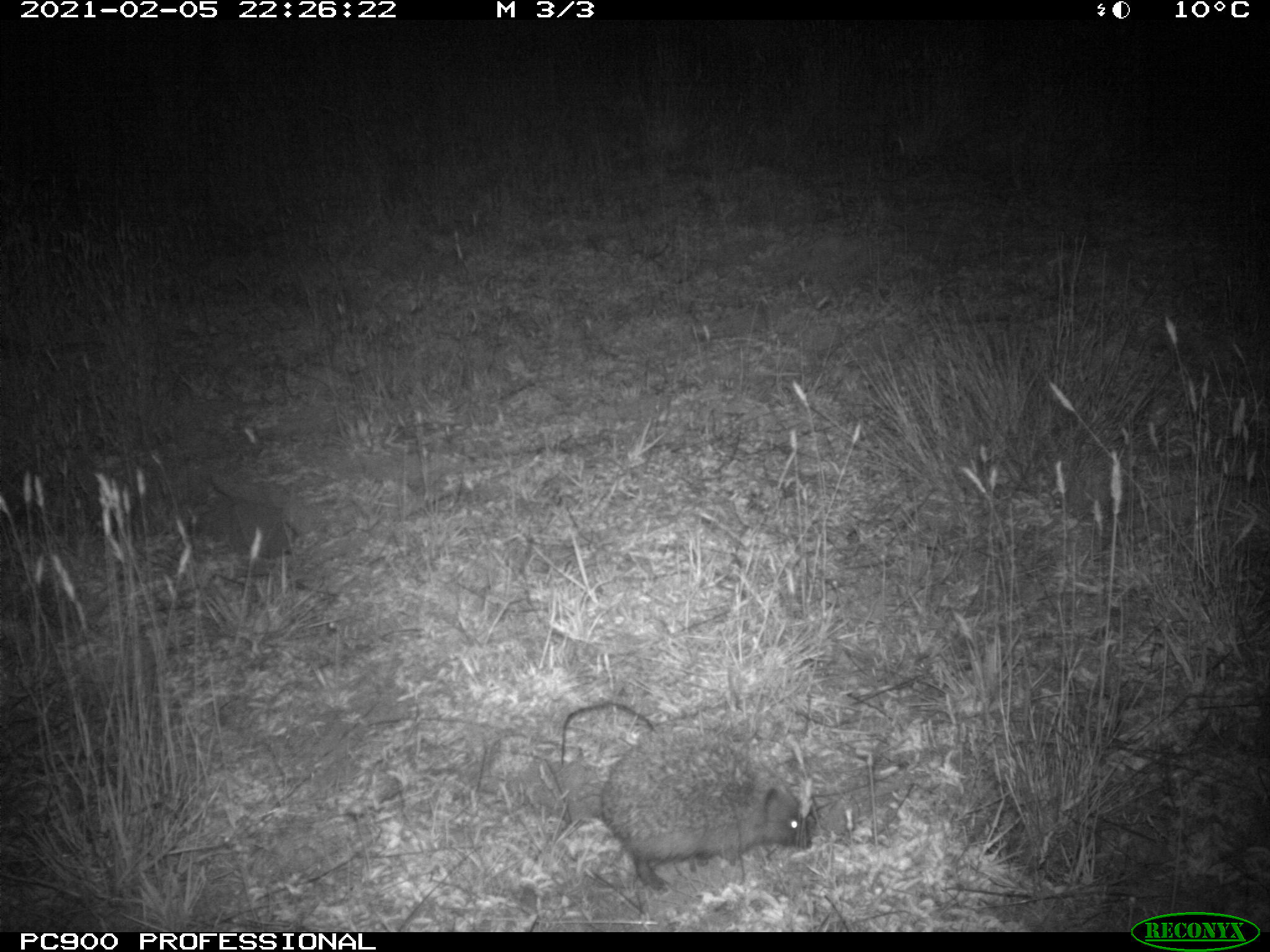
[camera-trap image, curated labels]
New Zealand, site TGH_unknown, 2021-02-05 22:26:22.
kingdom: Animalia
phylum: Chordata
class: Mammalia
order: Eulipotyphla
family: Erinaceidae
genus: Erinaceus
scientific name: Erinaceus europaeus europaeus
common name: european hedgehog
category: hedgehog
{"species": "hedgehog (european hedgehog) (Erinaceus europaeus europaeus)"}